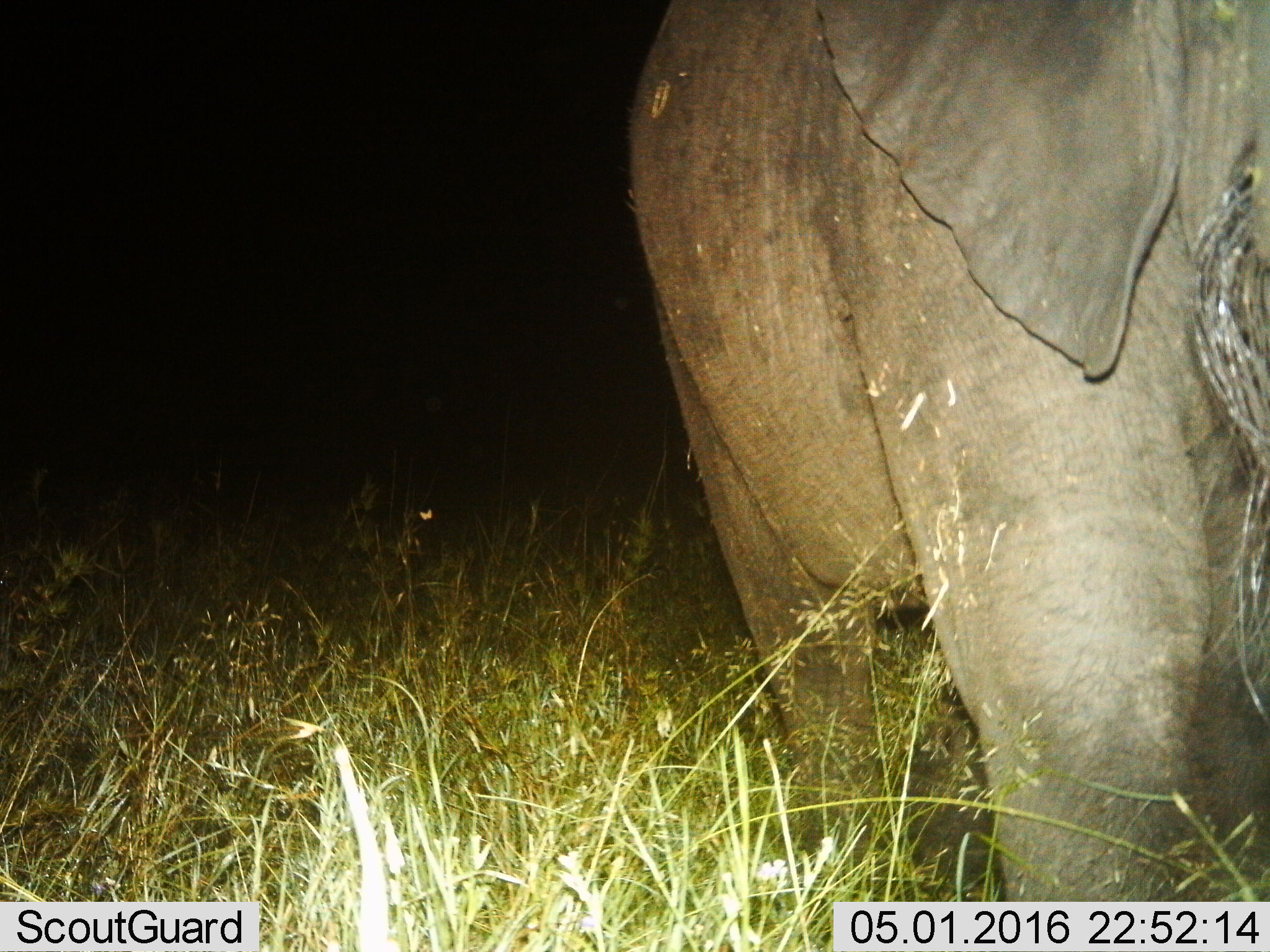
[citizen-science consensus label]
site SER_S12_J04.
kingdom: Animalia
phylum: Chordata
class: Mammalia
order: Proboscidea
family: Elephantidae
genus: Loxodonta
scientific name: Loxodonta africana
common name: african bush elephant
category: elephant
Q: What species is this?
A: Elephant (african bush elephant) (Loxodonta africana).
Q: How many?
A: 1.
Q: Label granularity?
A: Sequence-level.